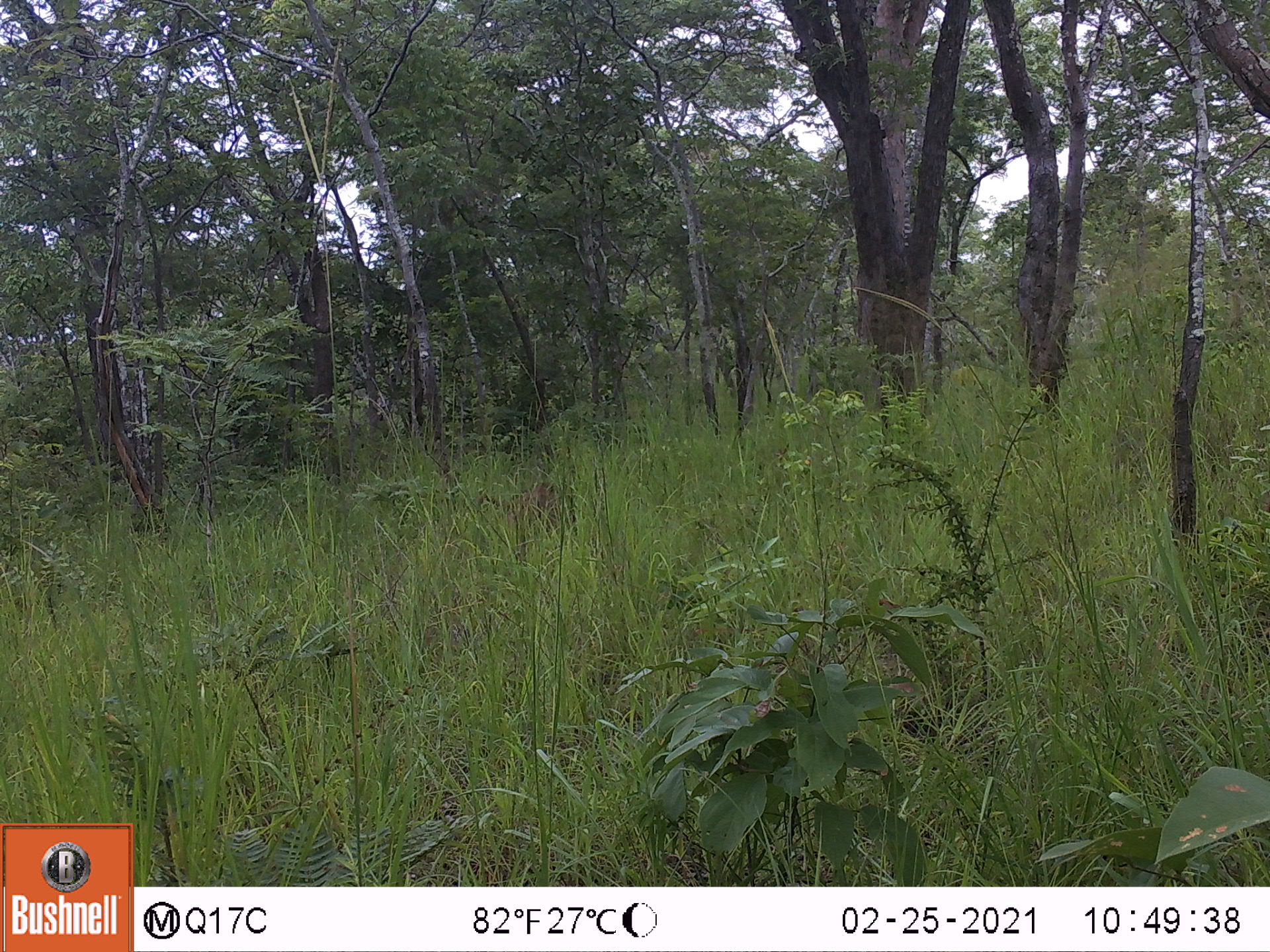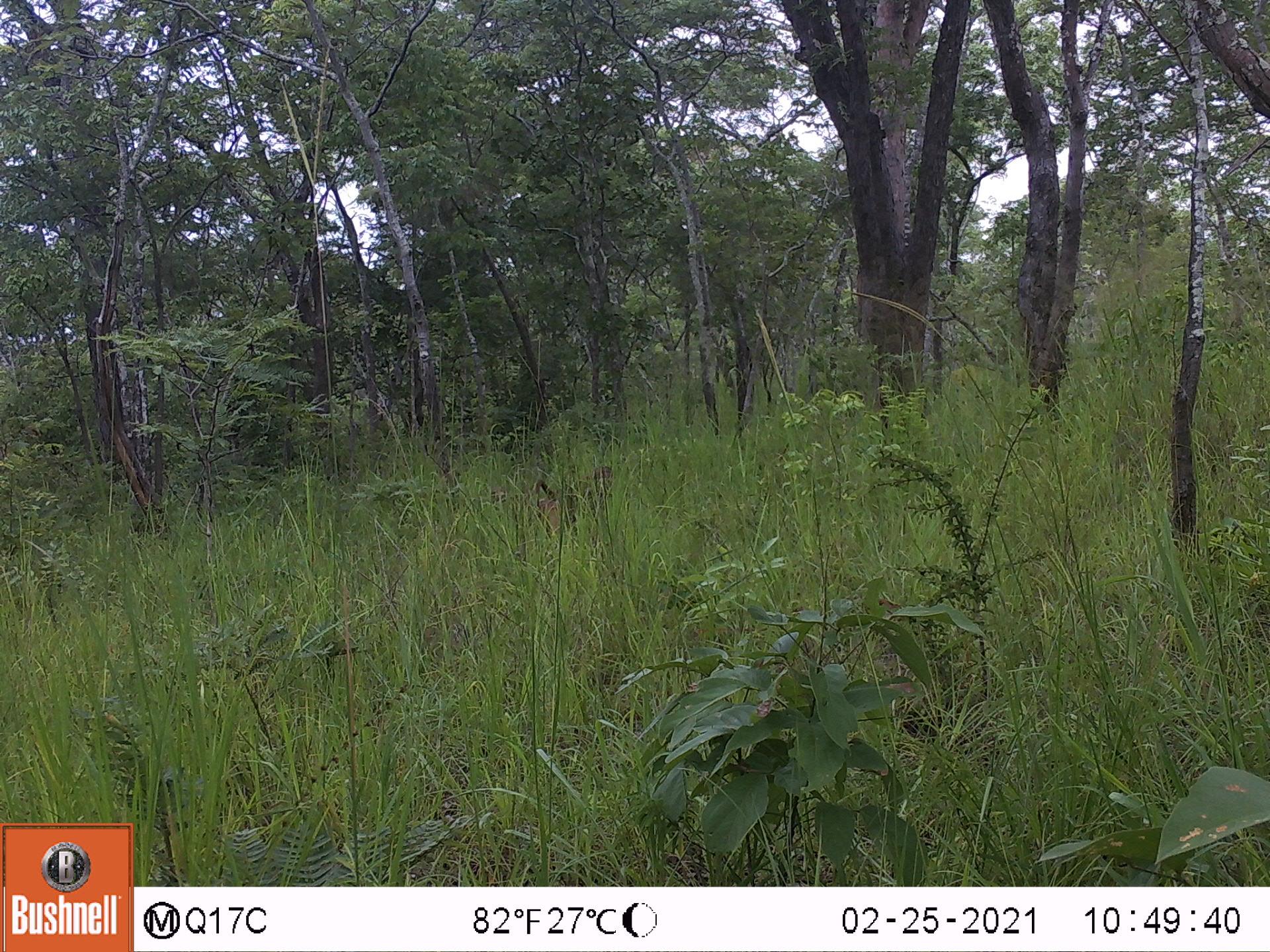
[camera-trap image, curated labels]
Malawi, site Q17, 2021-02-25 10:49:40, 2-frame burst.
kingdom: Animalia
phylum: Chordata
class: Mammalia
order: Primates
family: Cercopithecidae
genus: Papio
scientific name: Papio cynocephalus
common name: yellow baboon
Yellow baboon (Papio cynocephalus), count 1.